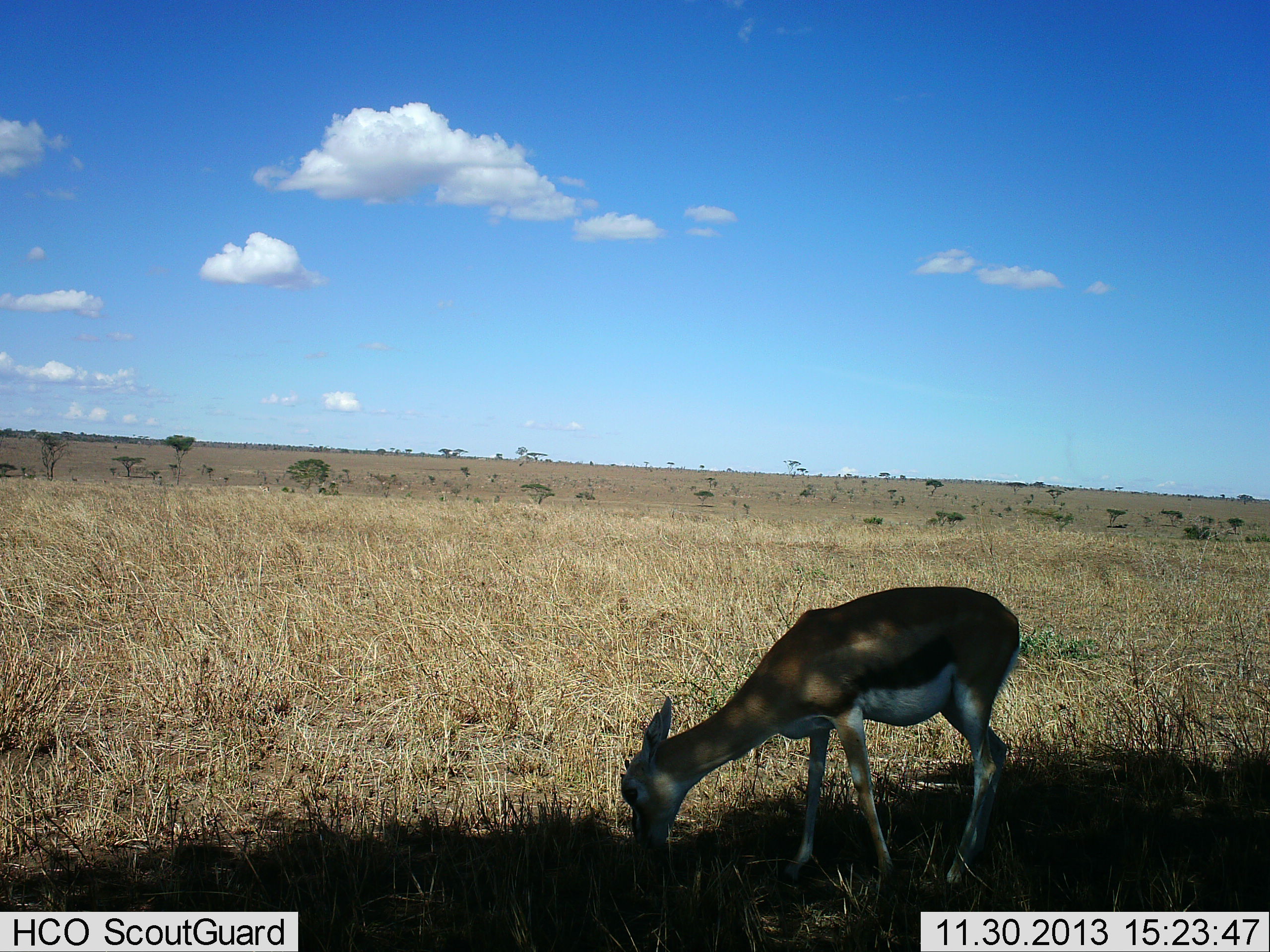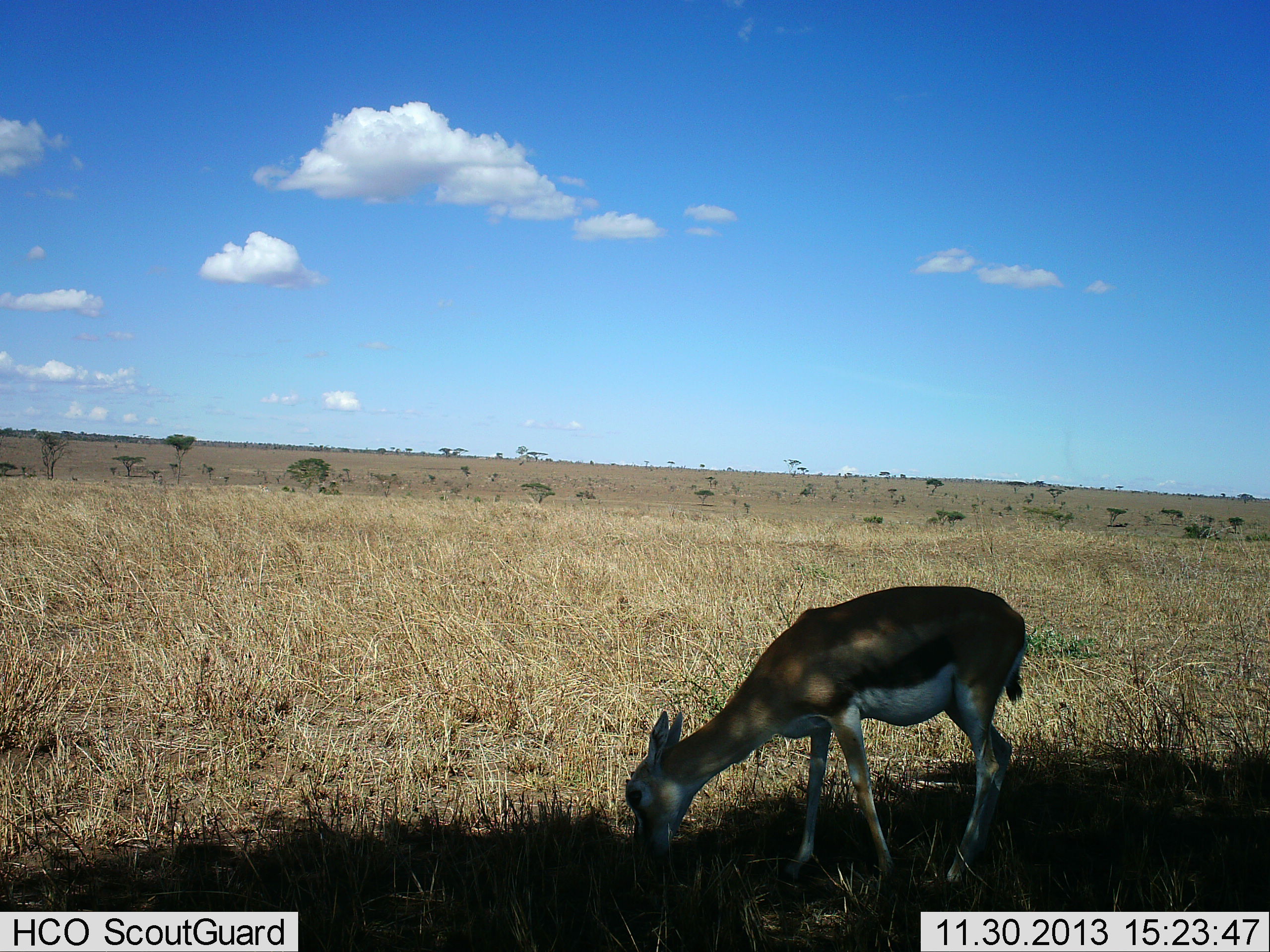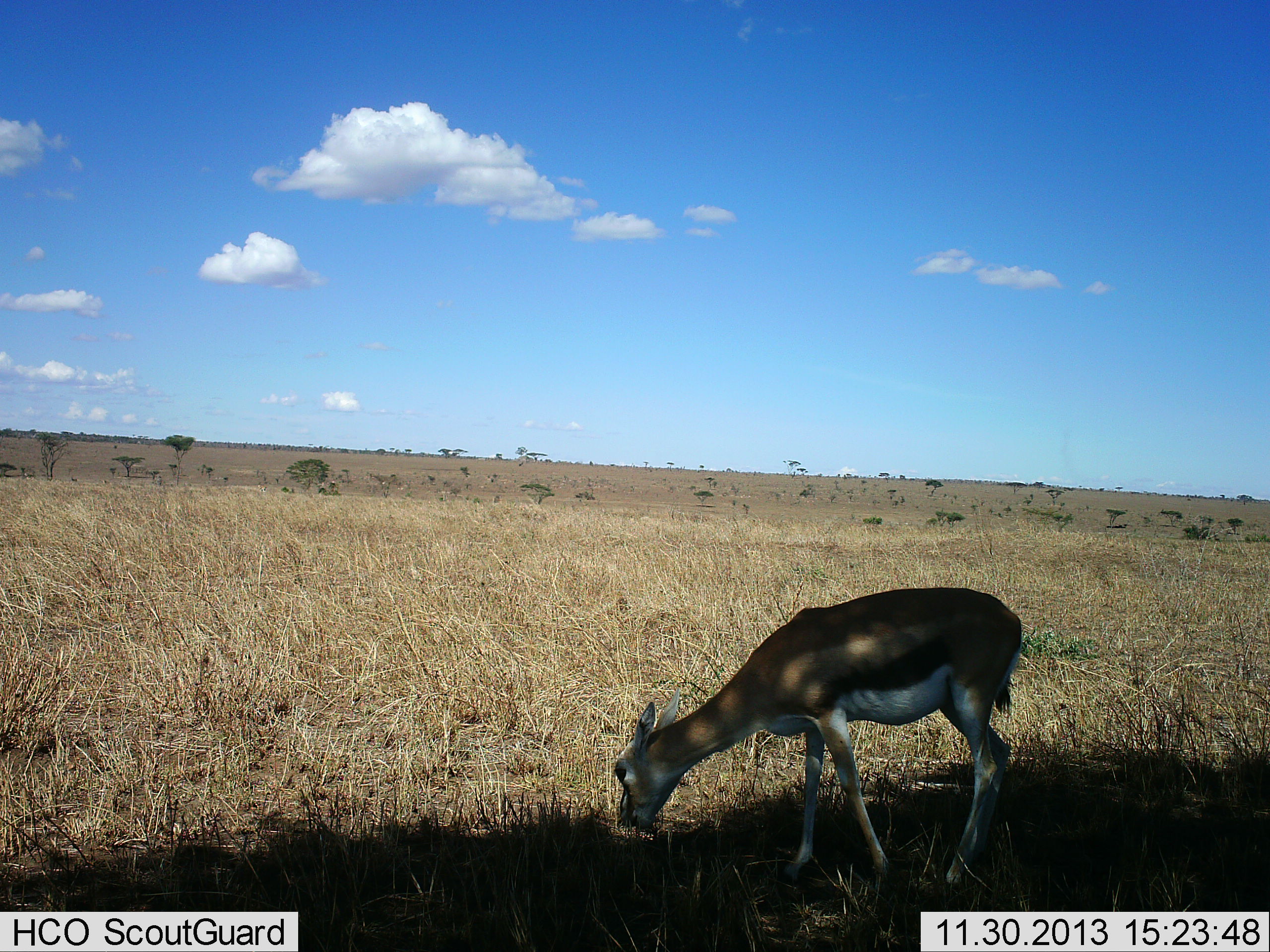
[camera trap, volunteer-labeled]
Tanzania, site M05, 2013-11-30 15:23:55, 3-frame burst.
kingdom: Animalia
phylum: Chordata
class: Mammalia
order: Artiodactyla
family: Bovidae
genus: Eudorcas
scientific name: Eudorcas thomsonii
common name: thomson's gazelle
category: gazellethomsons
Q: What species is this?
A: Gazellethomsons (thomson's gazelle) (Eudorcas thomsonii).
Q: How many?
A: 1.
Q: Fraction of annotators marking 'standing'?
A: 40%.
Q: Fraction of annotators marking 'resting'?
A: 0%.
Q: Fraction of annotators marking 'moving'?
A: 0%.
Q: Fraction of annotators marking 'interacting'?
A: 0%.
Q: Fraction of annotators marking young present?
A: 0%.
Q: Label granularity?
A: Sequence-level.